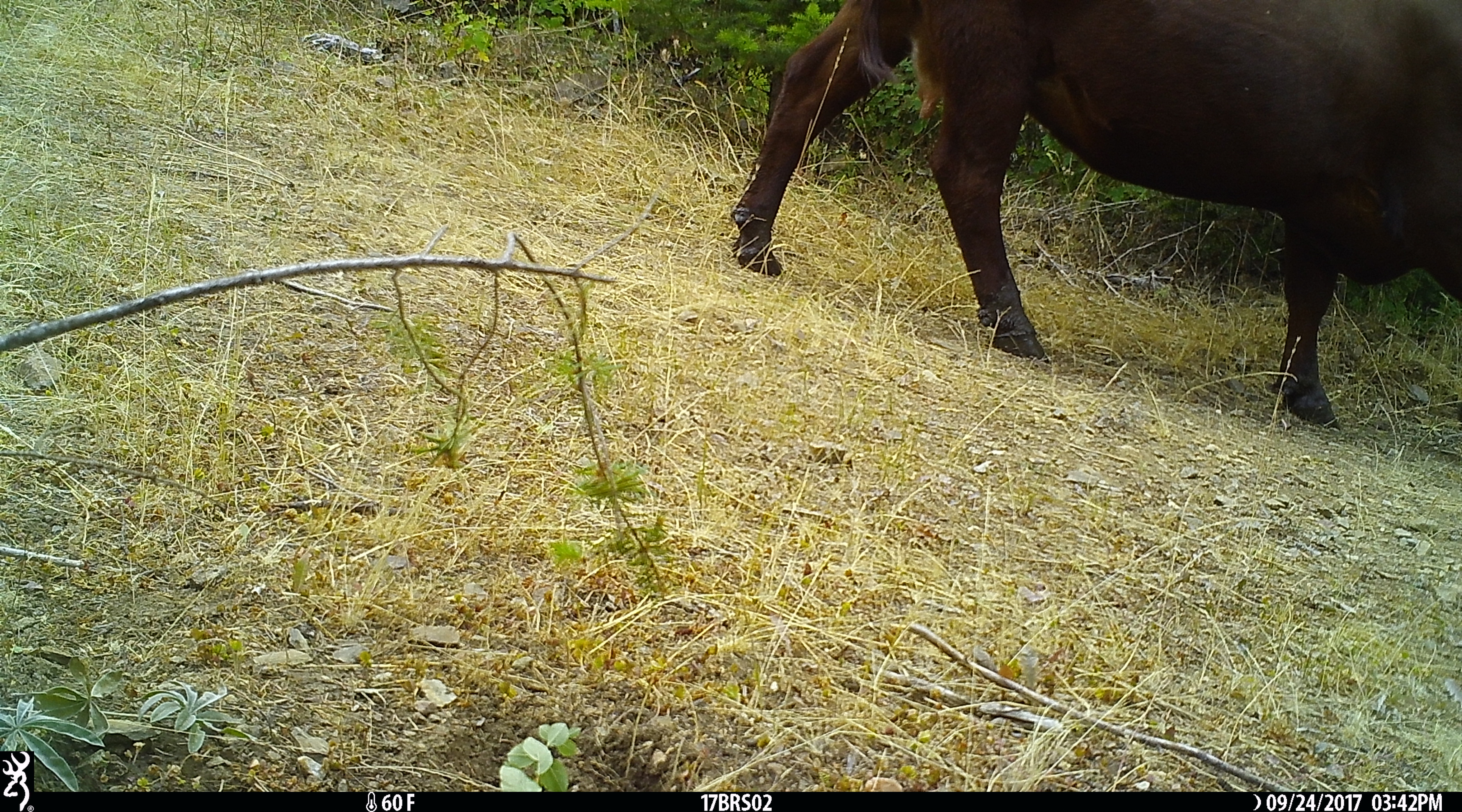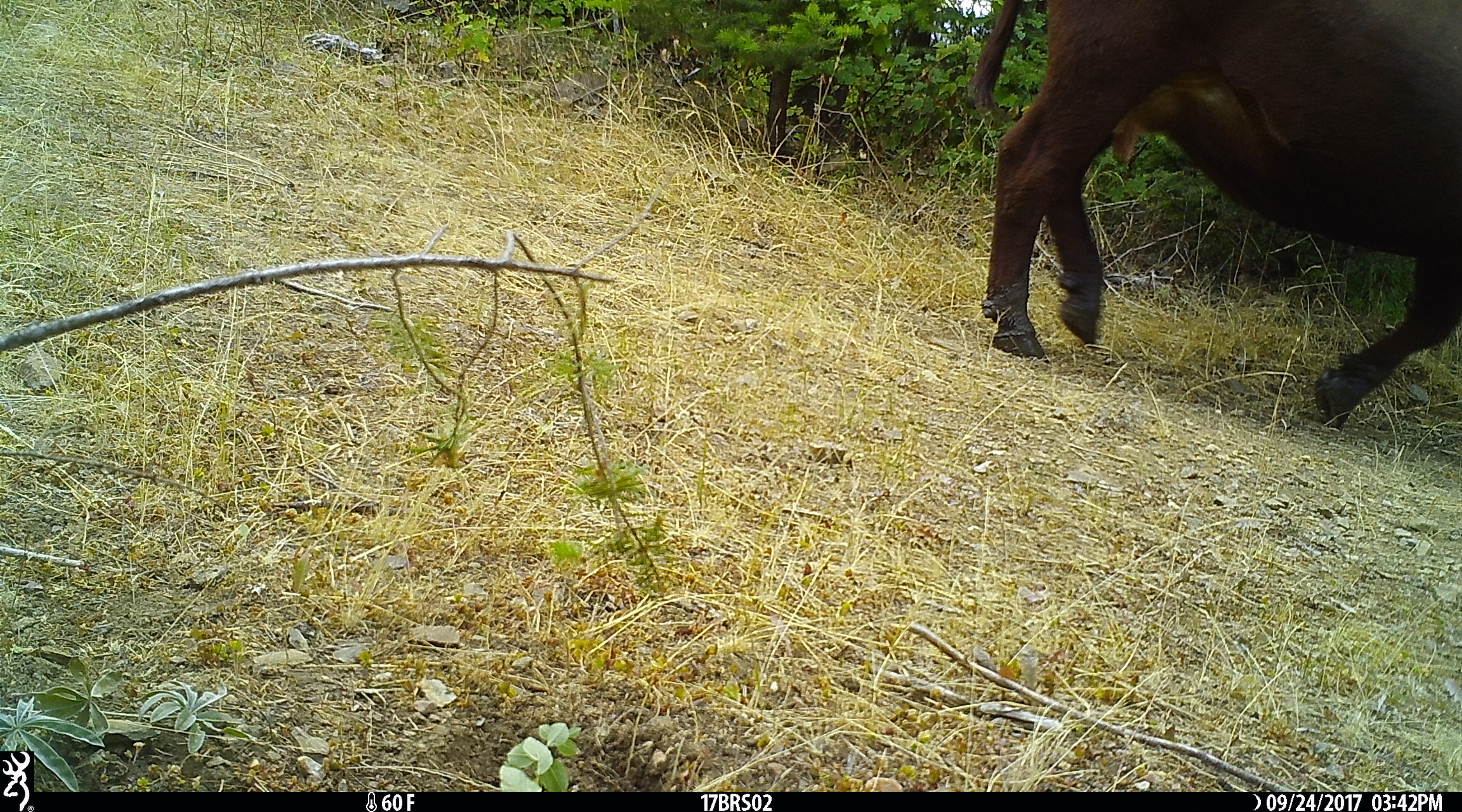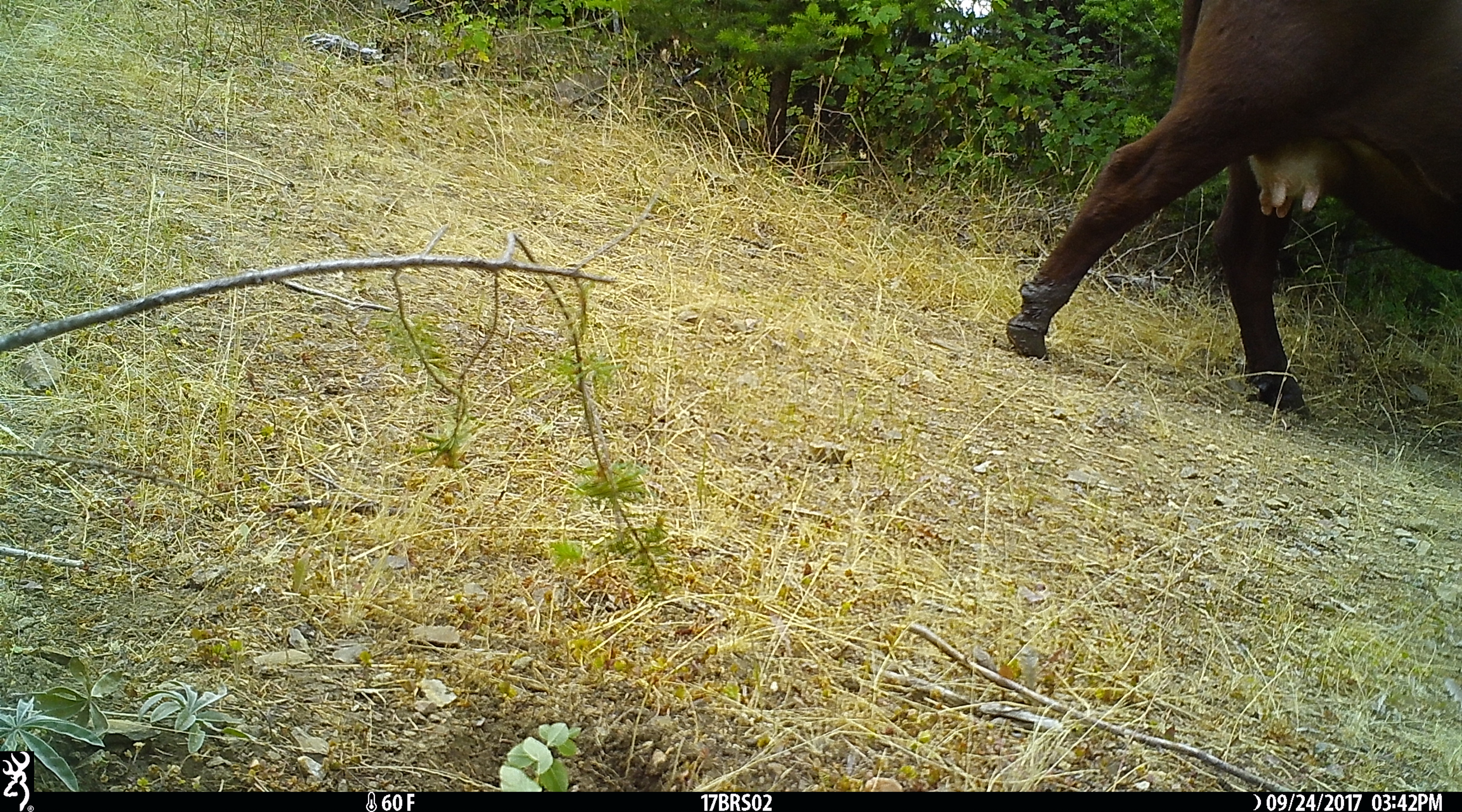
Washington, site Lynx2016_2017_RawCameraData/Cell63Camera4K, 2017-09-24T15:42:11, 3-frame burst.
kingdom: Animalia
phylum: Chordata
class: Mammalia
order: Artiodactyla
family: Bovidae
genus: Bos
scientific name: Bos taurus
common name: domestic cattle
Domestic cattle (Bos taurus). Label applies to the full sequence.